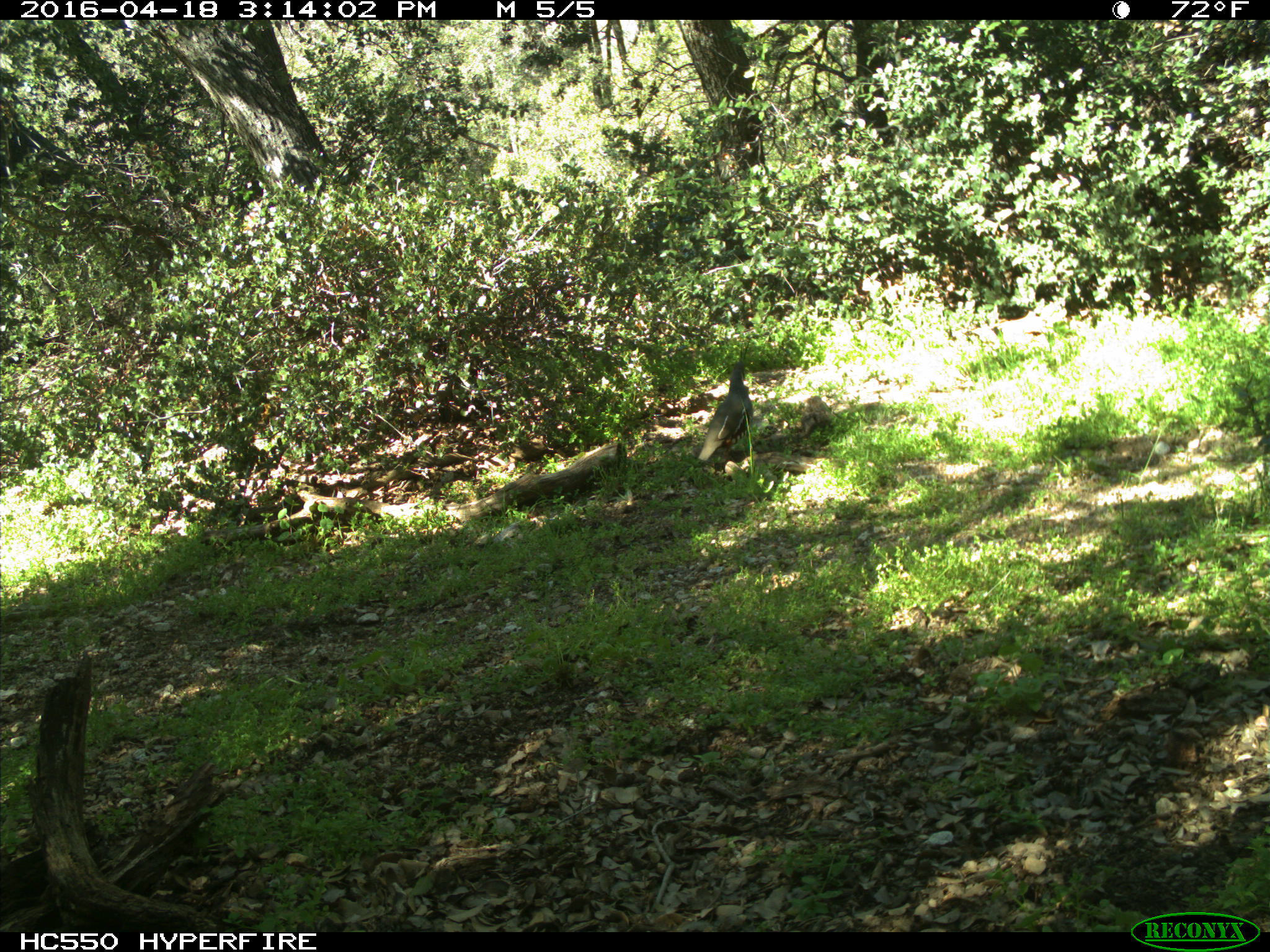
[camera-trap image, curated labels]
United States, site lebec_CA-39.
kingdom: Animalia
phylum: Chordata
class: Aves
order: Galliformes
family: Odontophoridae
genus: Callipepla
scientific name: Callipepla californica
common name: california quail